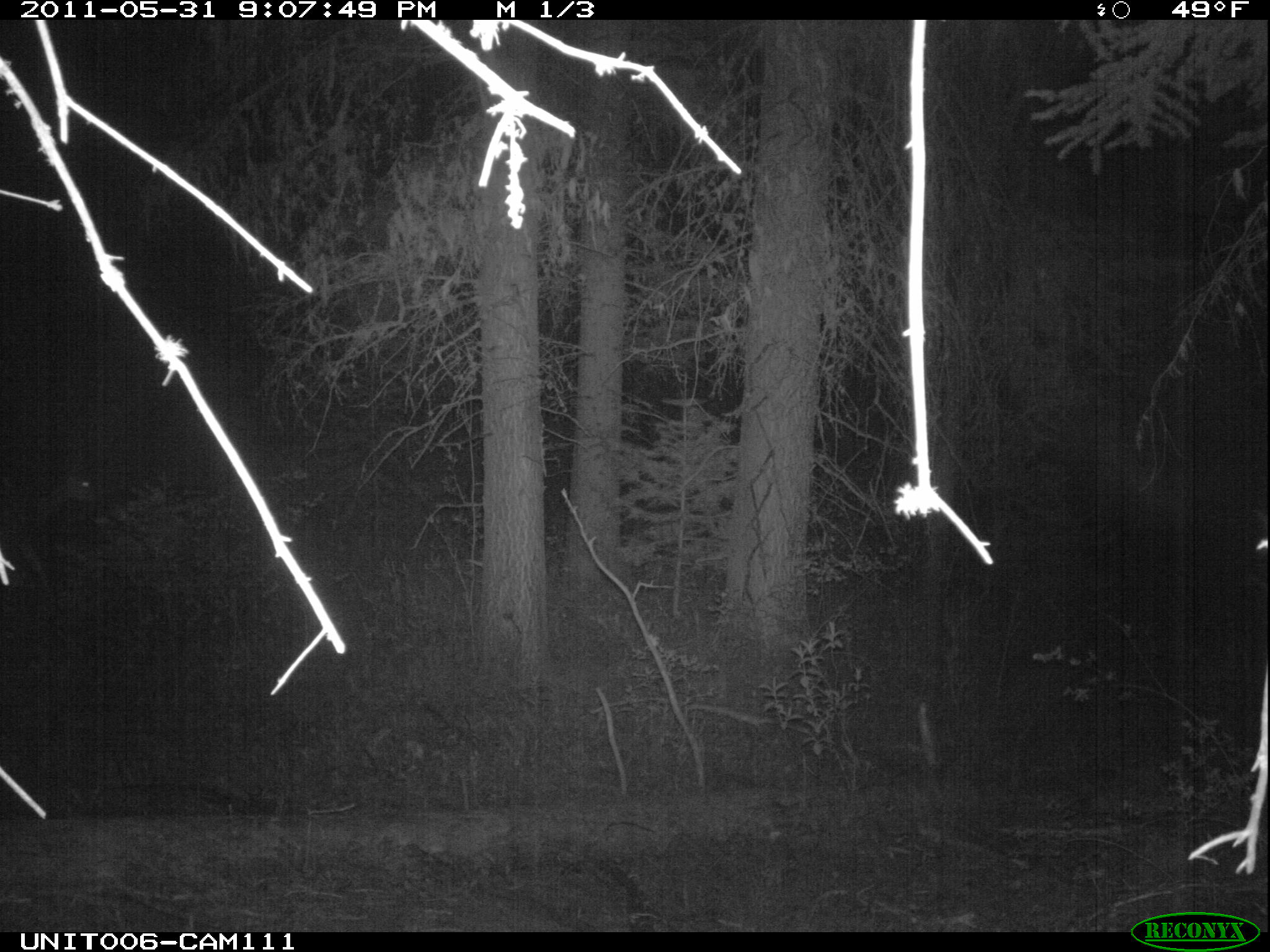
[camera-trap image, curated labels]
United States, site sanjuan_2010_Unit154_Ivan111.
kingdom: Animalia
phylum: Chordata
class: Mammalia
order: Artiodactyla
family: Cervidae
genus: Odocoileus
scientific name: Odocoileus hemionus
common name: mule deer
Odocoileus hemionus (mule deer).